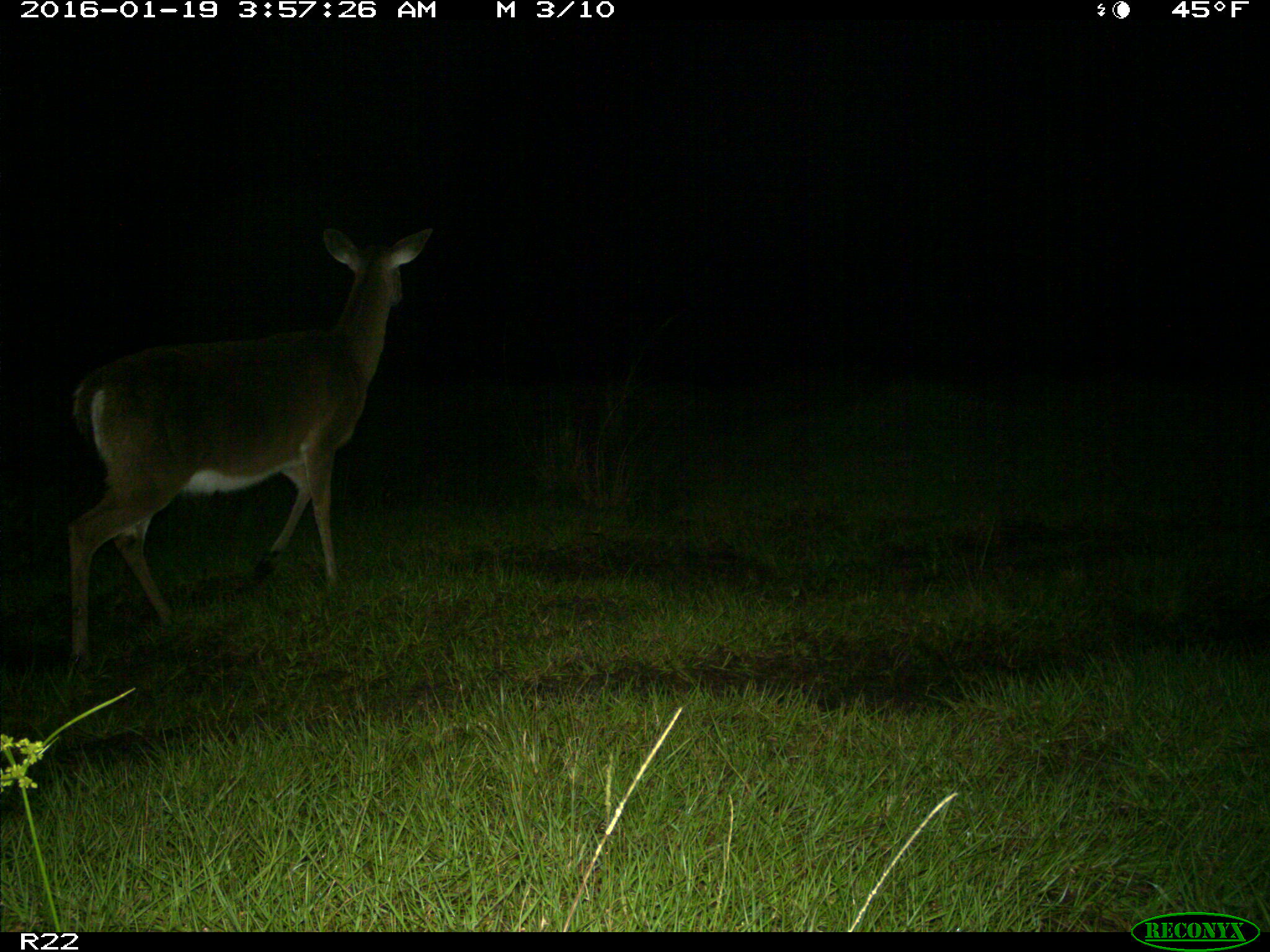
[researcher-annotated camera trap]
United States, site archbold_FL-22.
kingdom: Animalia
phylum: Chordata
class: Mammalia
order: Artiodactyla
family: Cervidae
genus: Odocoileus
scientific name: Odocoileus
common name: deer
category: unidentified deer